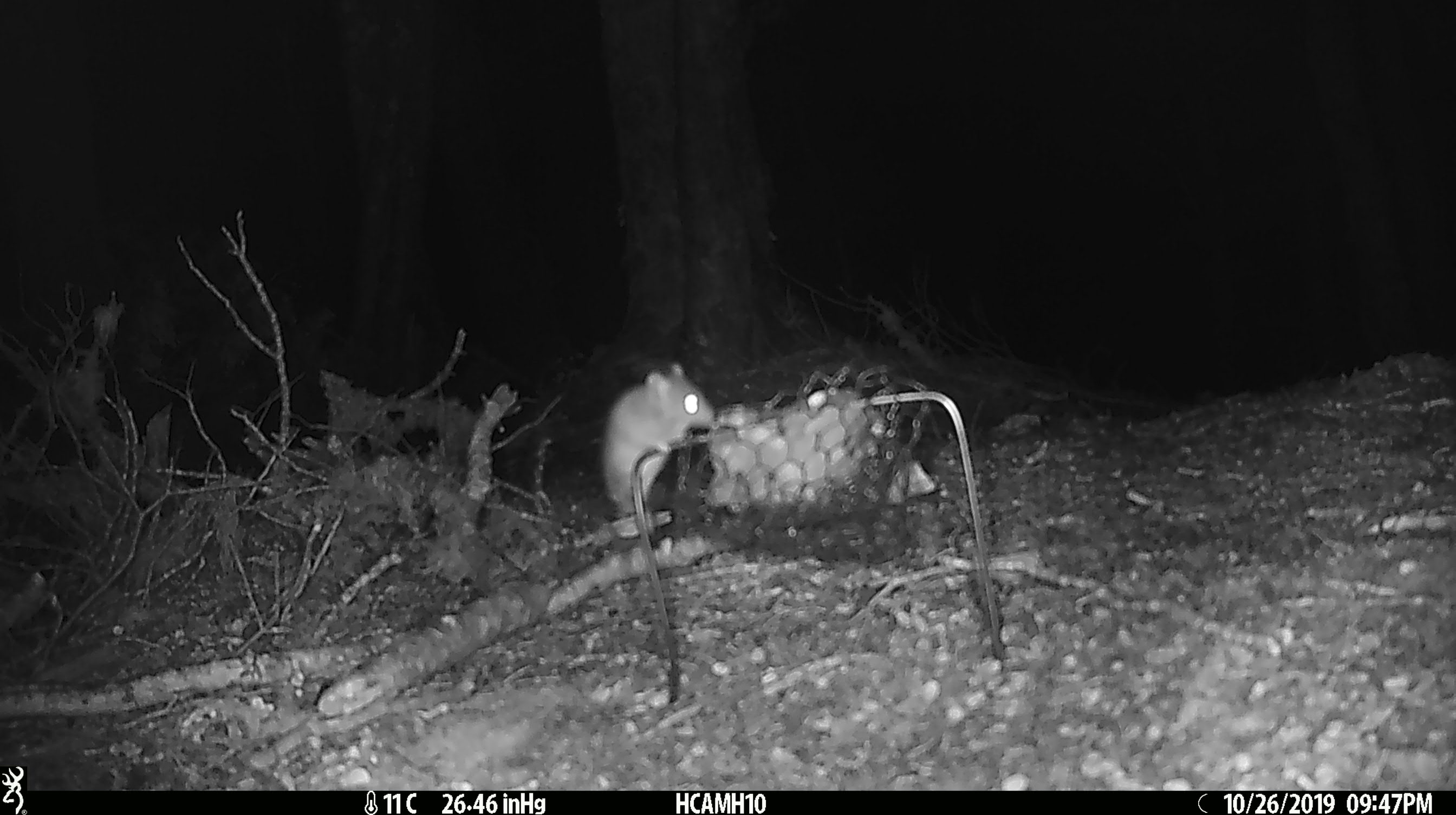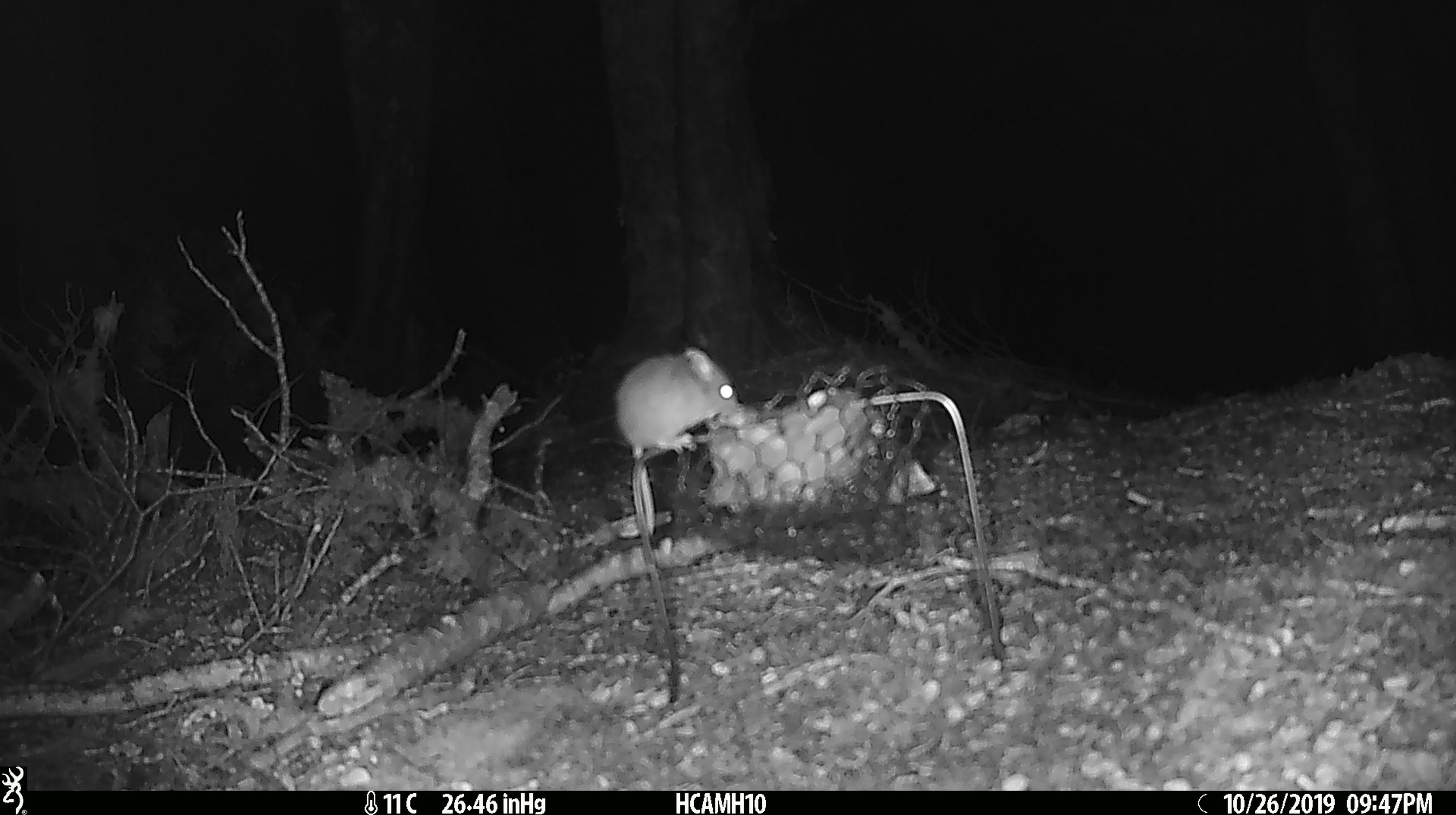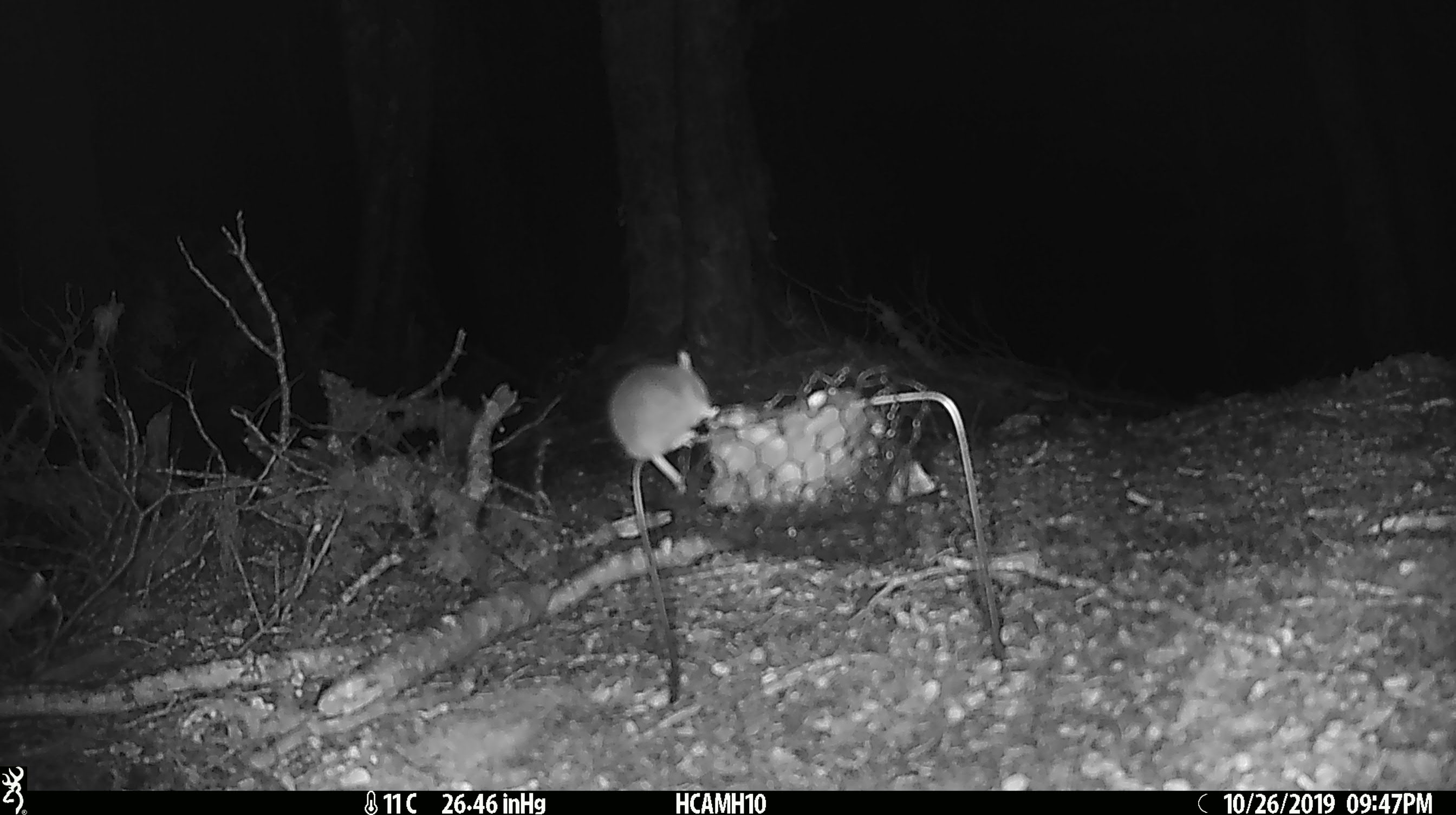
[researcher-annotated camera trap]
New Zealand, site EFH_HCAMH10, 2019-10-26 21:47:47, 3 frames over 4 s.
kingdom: Animalia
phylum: Chordata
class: Mammalia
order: Rodentia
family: Muridae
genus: Mus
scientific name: Mus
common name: mouse